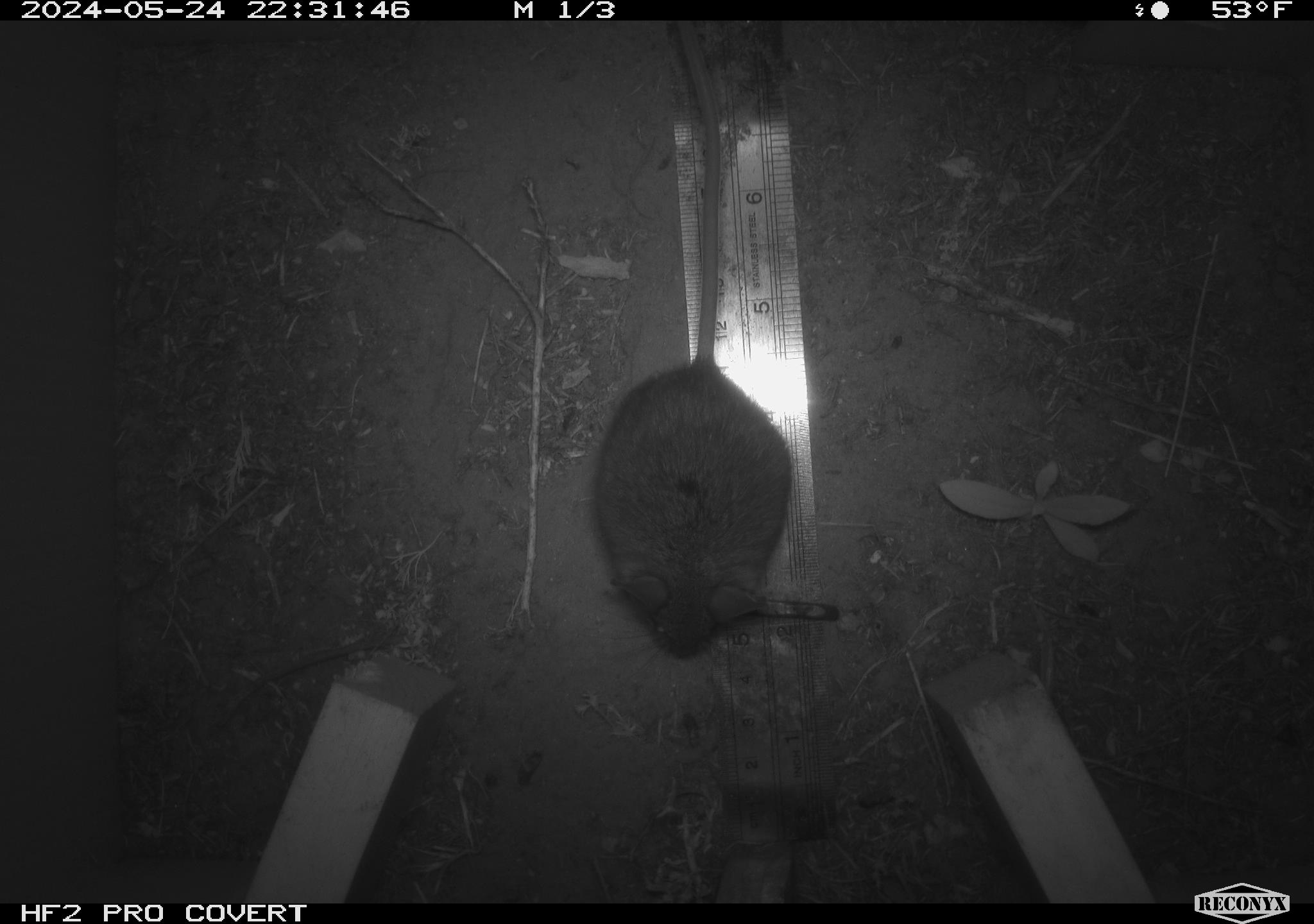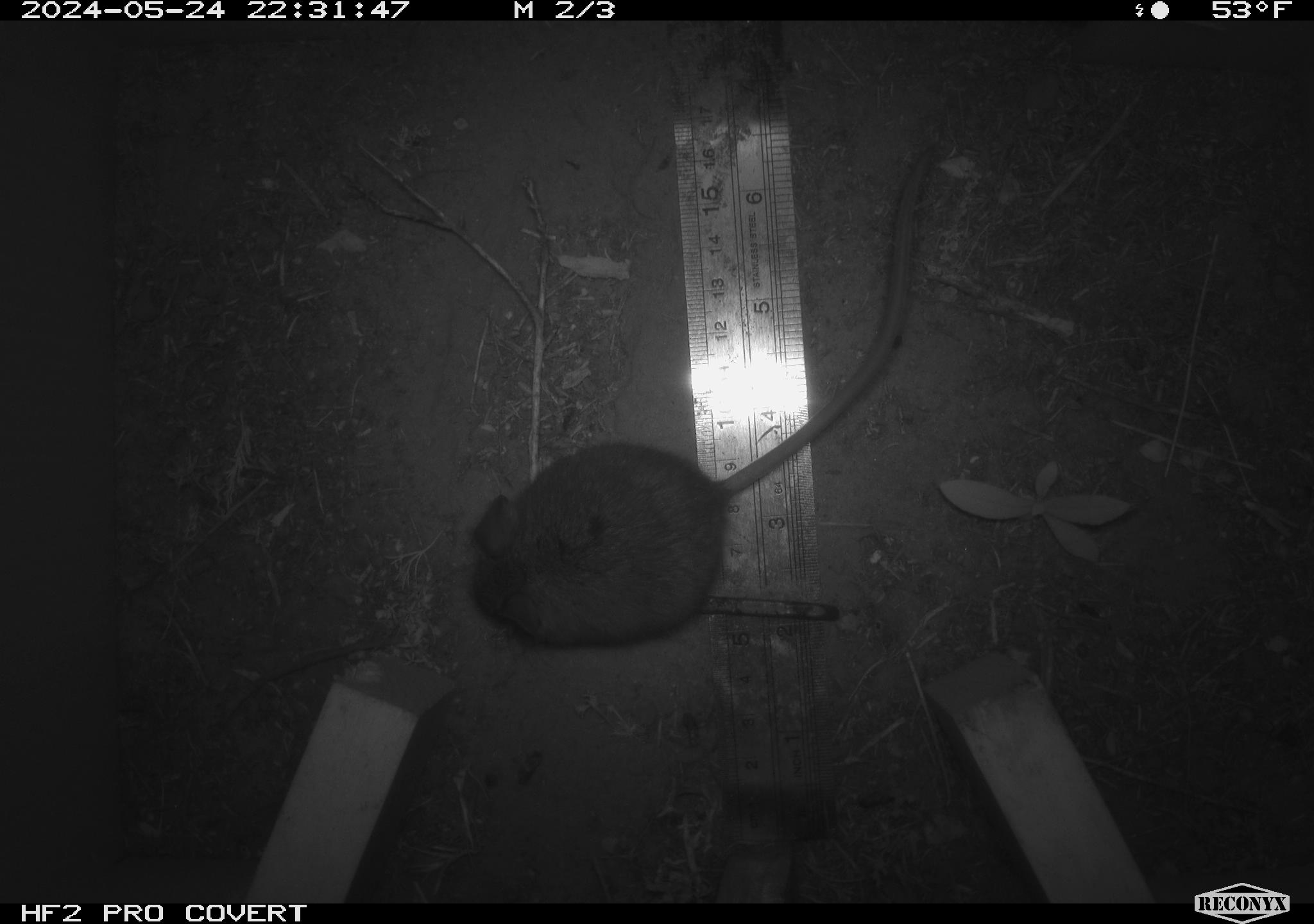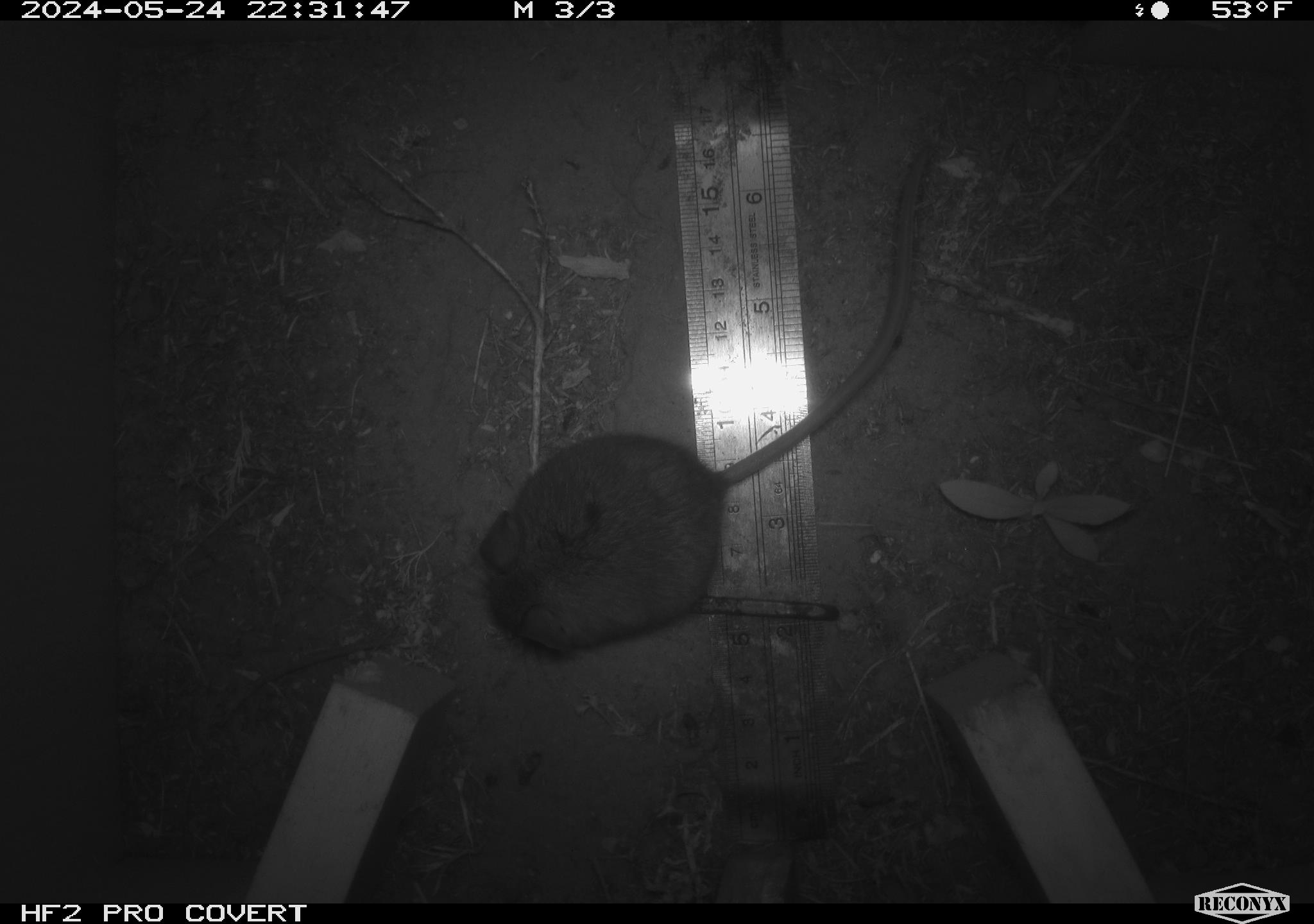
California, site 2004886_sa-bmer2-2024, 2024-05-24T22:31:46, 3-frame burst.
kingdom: Animalia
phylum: Chordata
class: Mammalia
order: Rodentia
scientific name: Rodentia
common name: mouse species